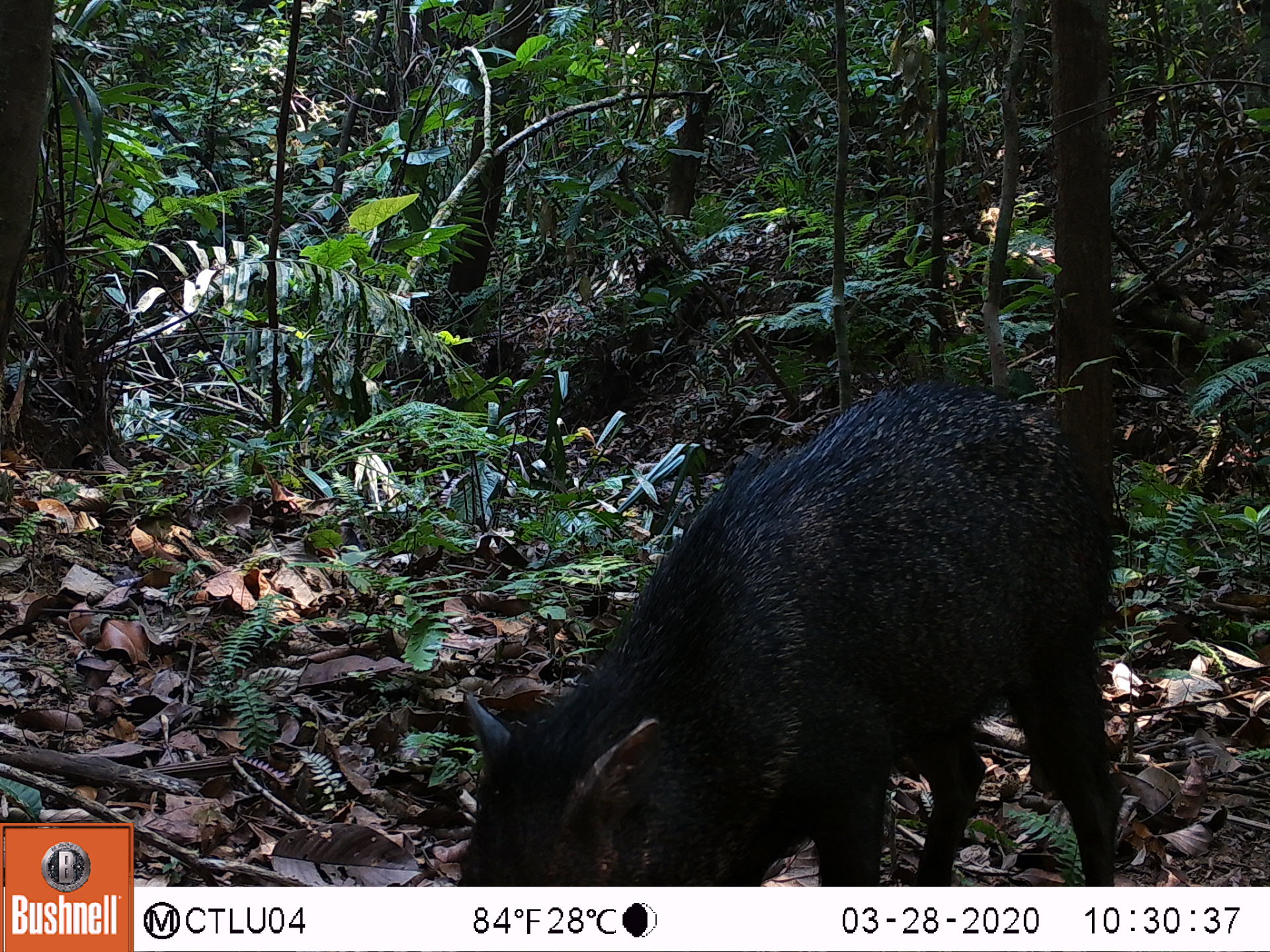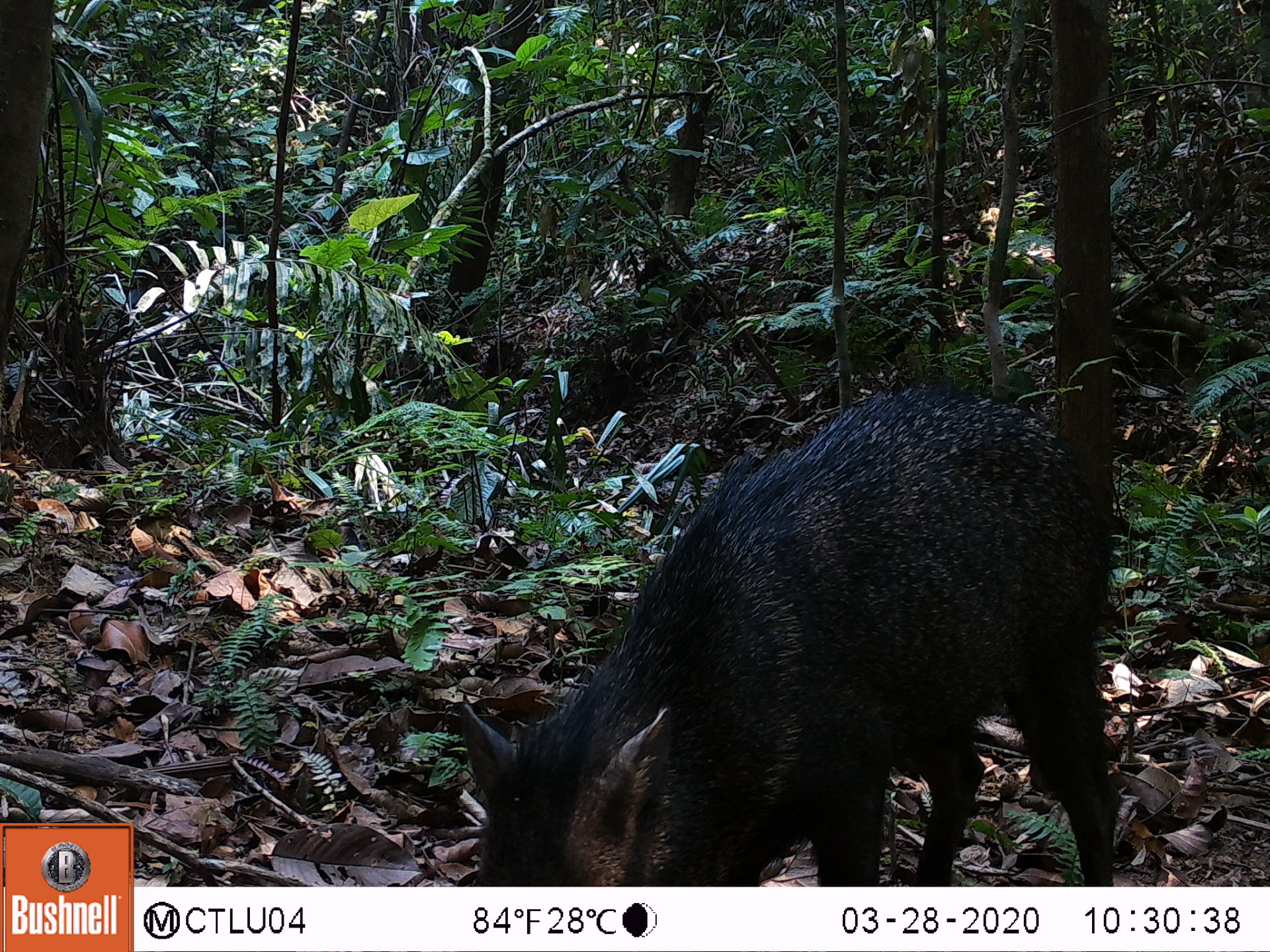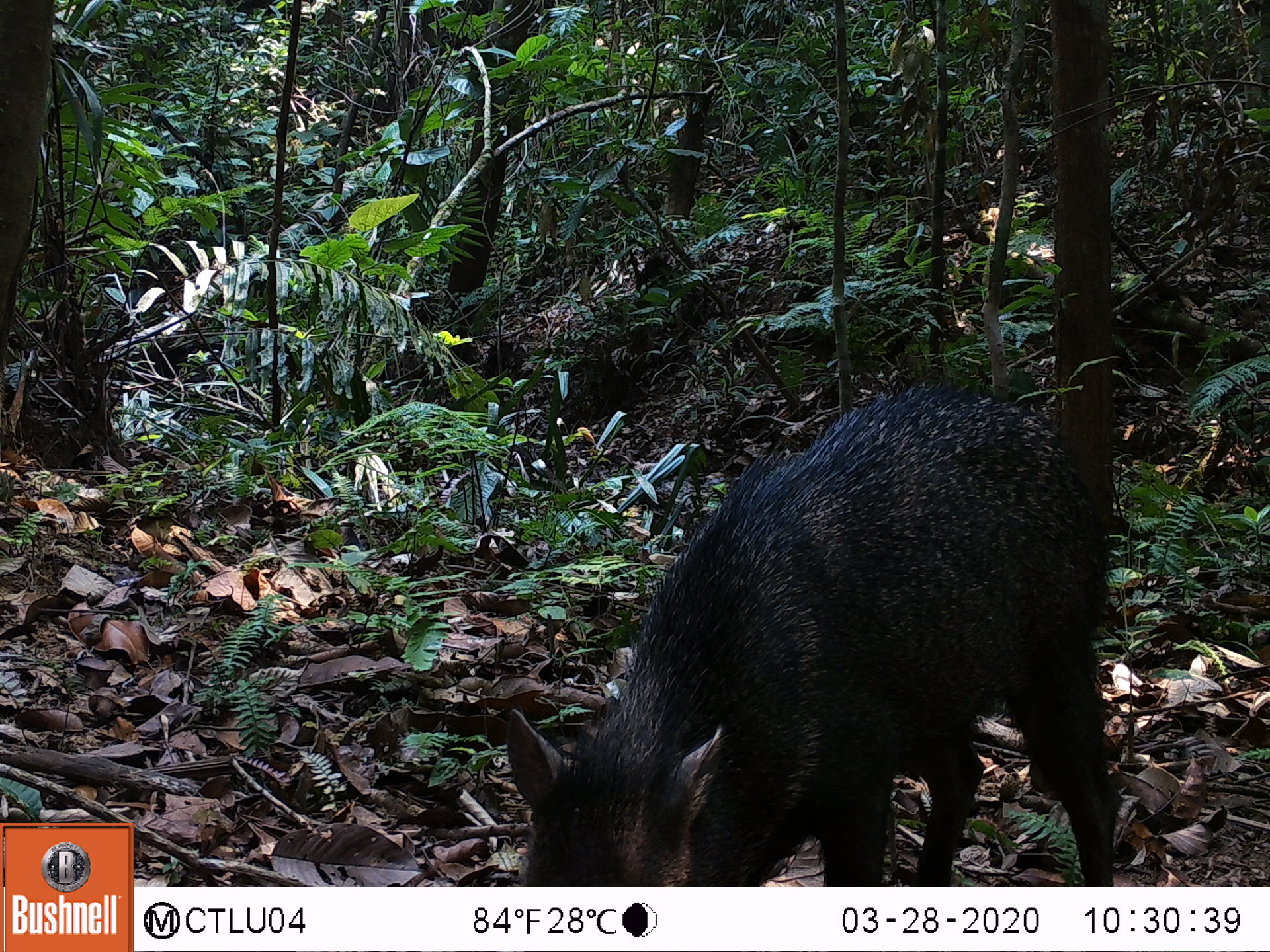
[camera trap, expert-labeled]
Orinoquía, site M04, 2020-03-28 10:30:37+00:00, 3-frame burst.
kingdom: Animalia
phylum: Chordata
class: Mammalia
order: Artiodactyla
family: Tayassuidae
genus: Pecari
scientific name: Pecari tajacu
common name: collared peccary